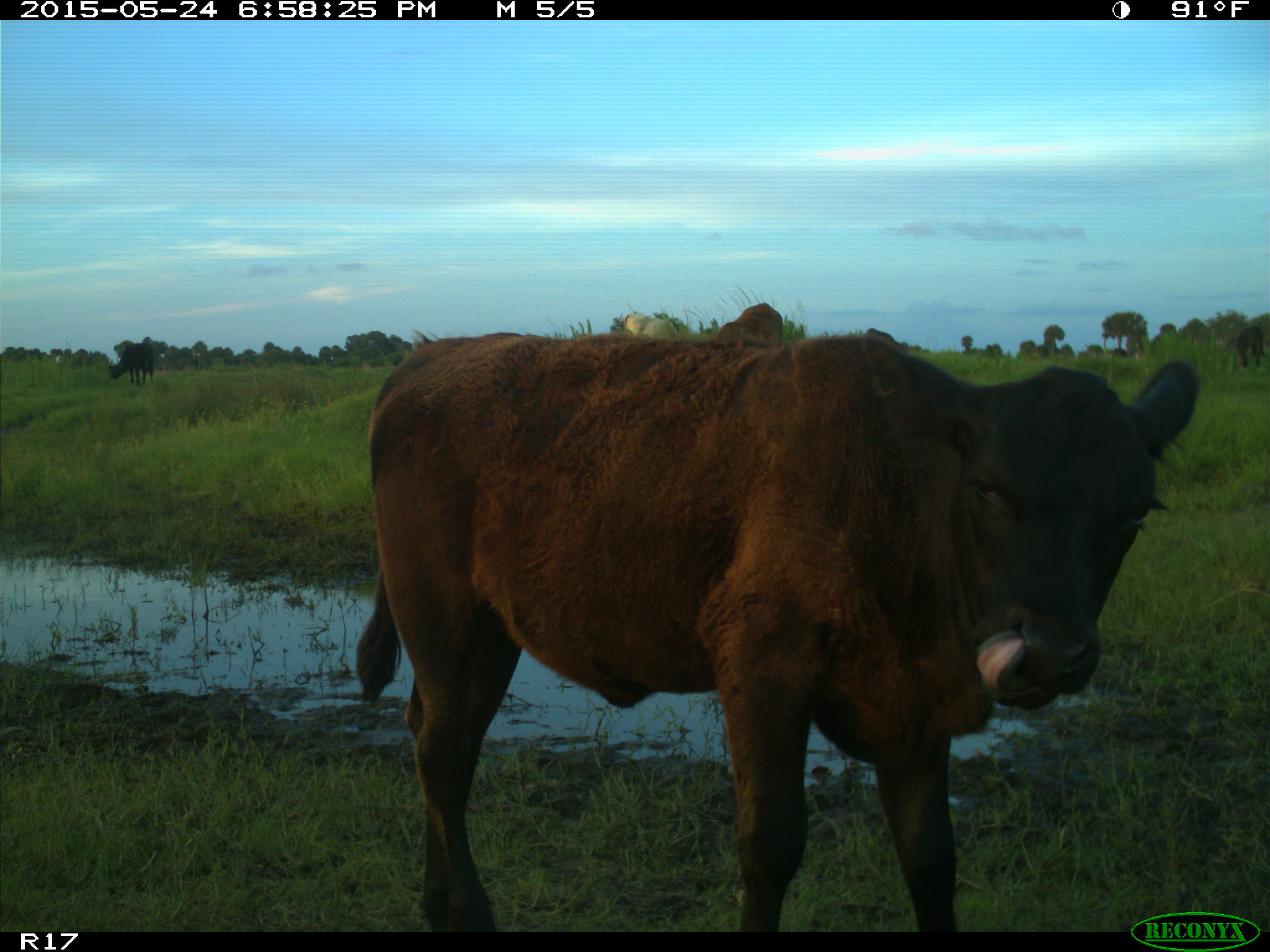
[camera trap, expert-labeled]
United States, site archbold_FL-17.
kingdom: Animalia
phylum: Chordata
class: Mammalia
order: Artiodactyla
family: Bovidae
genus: Bos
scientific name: Bos taurus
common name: domestic cow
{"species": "Bos taurus (domestic cow)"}